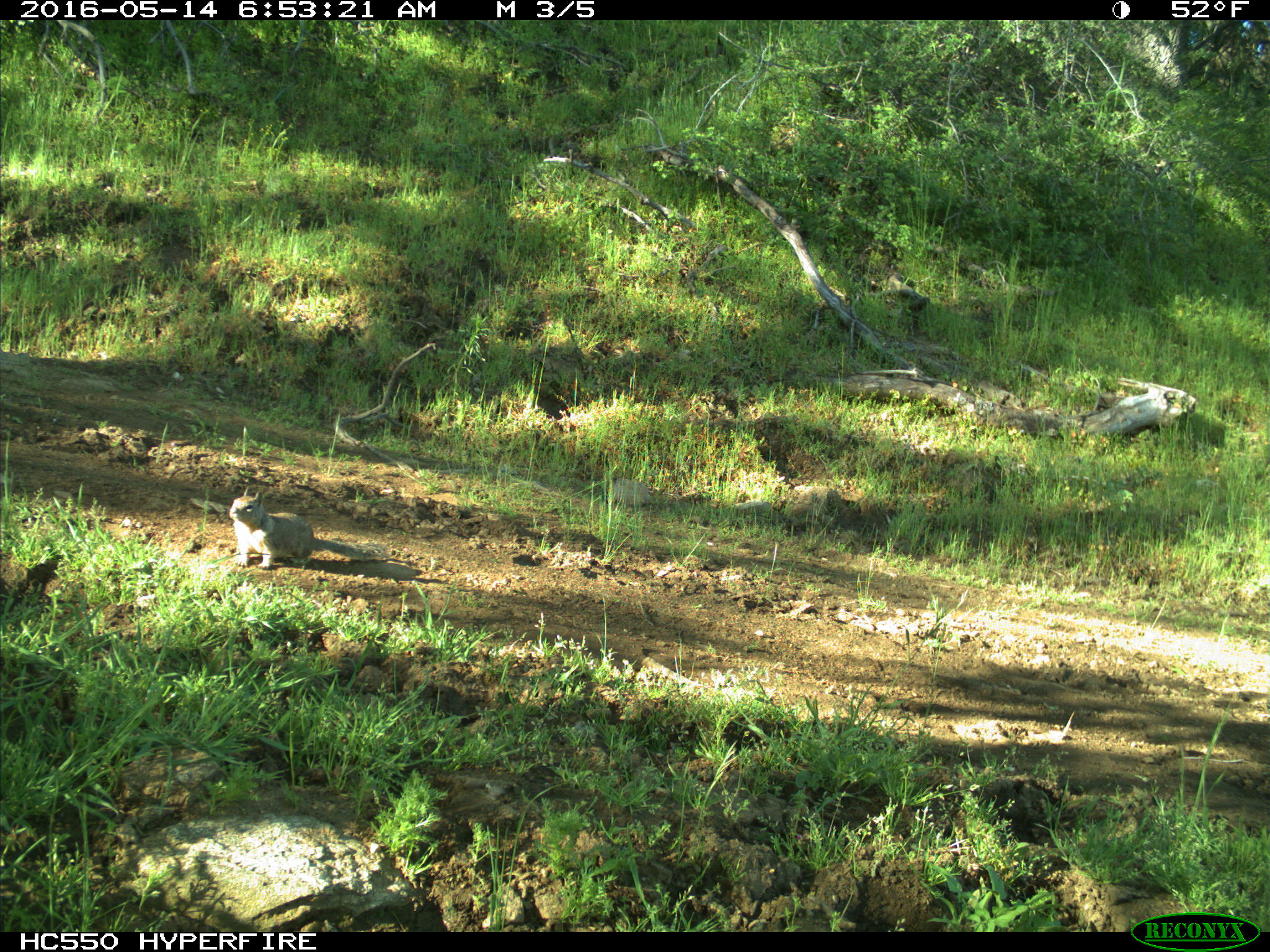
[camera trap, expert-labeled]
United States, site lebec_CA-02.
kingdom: Animalia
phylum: Chordata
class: Mammalia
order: Rodentia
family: Sciuridae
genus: Otospermophilus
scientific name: Otospermophilus beecheyi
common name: california ground squirrel